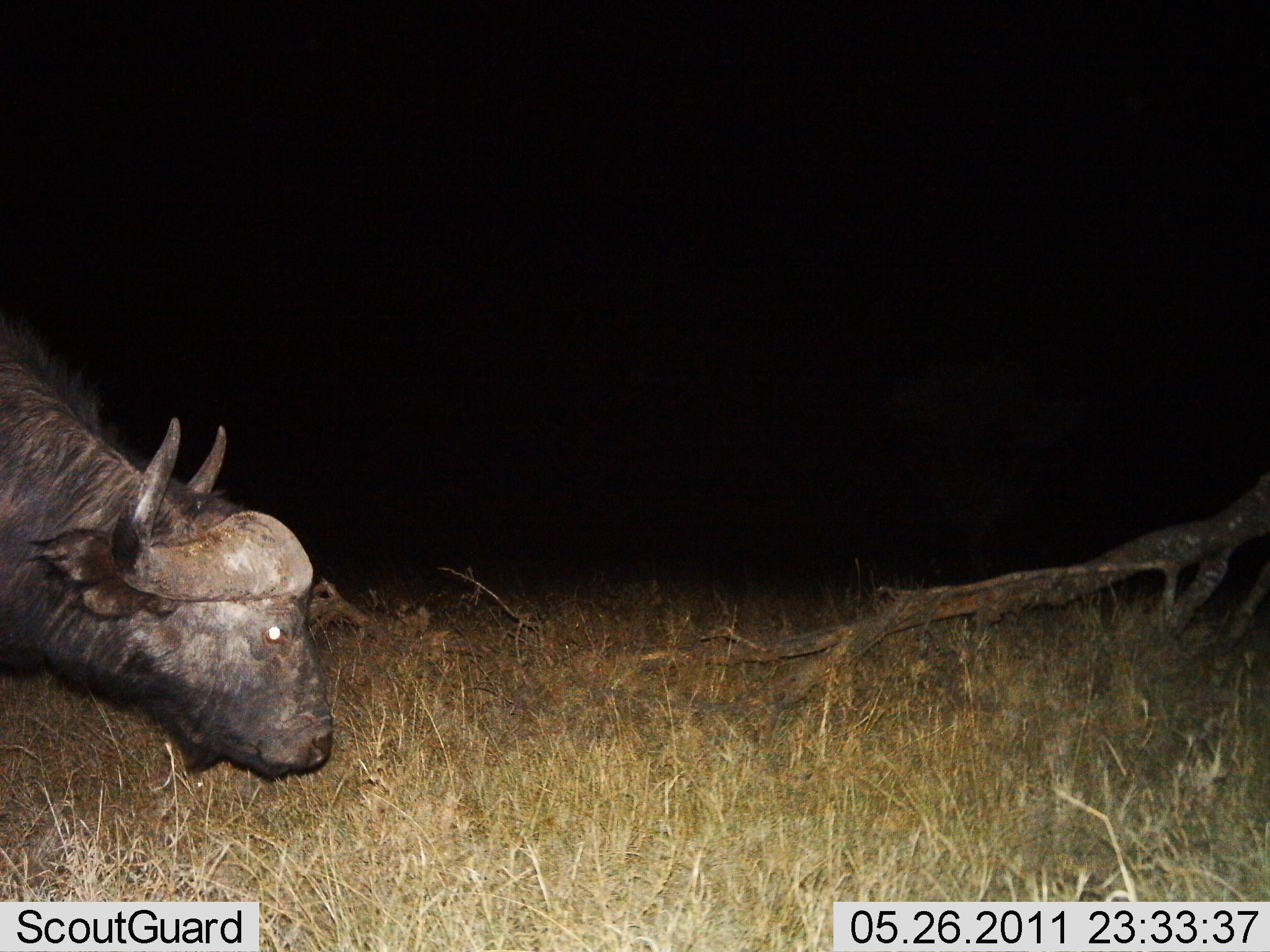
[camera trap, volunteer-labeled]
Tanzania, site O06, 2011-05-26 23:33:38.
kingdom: Animalia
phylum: Chordata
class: Mammalia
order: Artiodactyla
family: Bovidae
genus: Syncerus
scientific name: Syncerus caffer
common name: cape buffalo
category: buffalo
Buffalo (cape buffalo) (Syncerus caffer), count 1. Behavior (volunteer vote fractions): standing 38%, resting 0%, moving 31%, interacting 0%. Young present (vote fraction): 0%. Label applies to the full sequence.